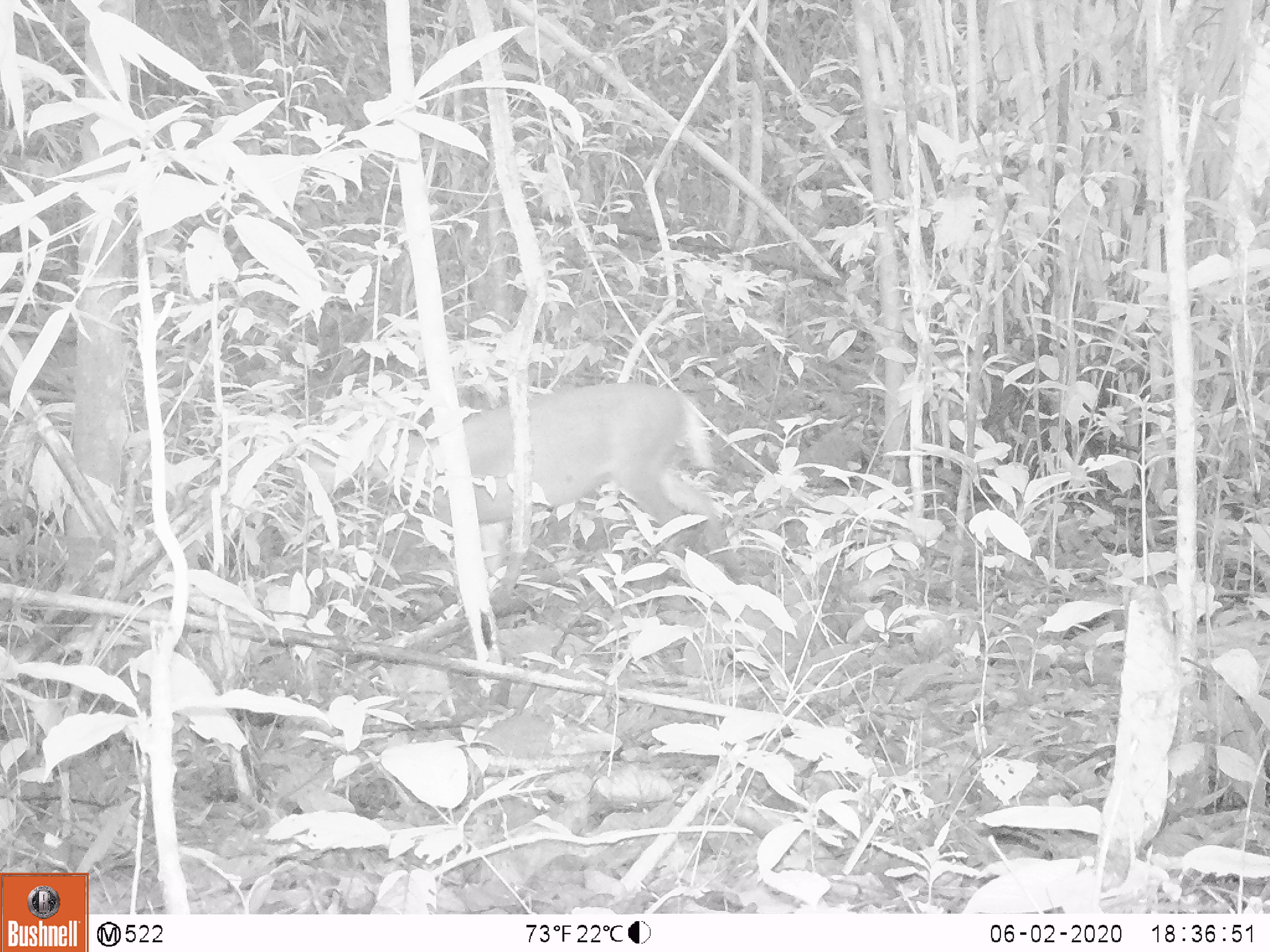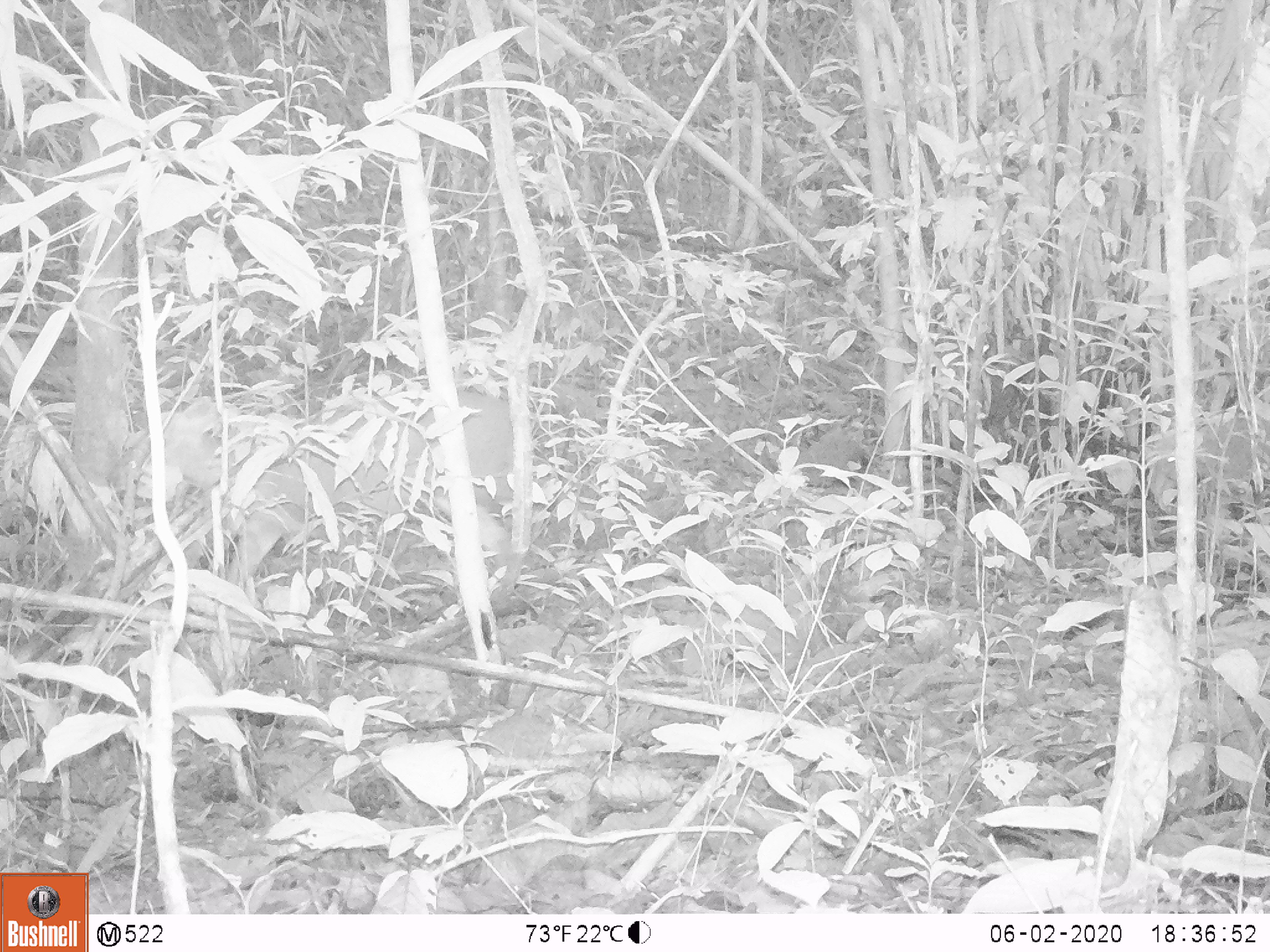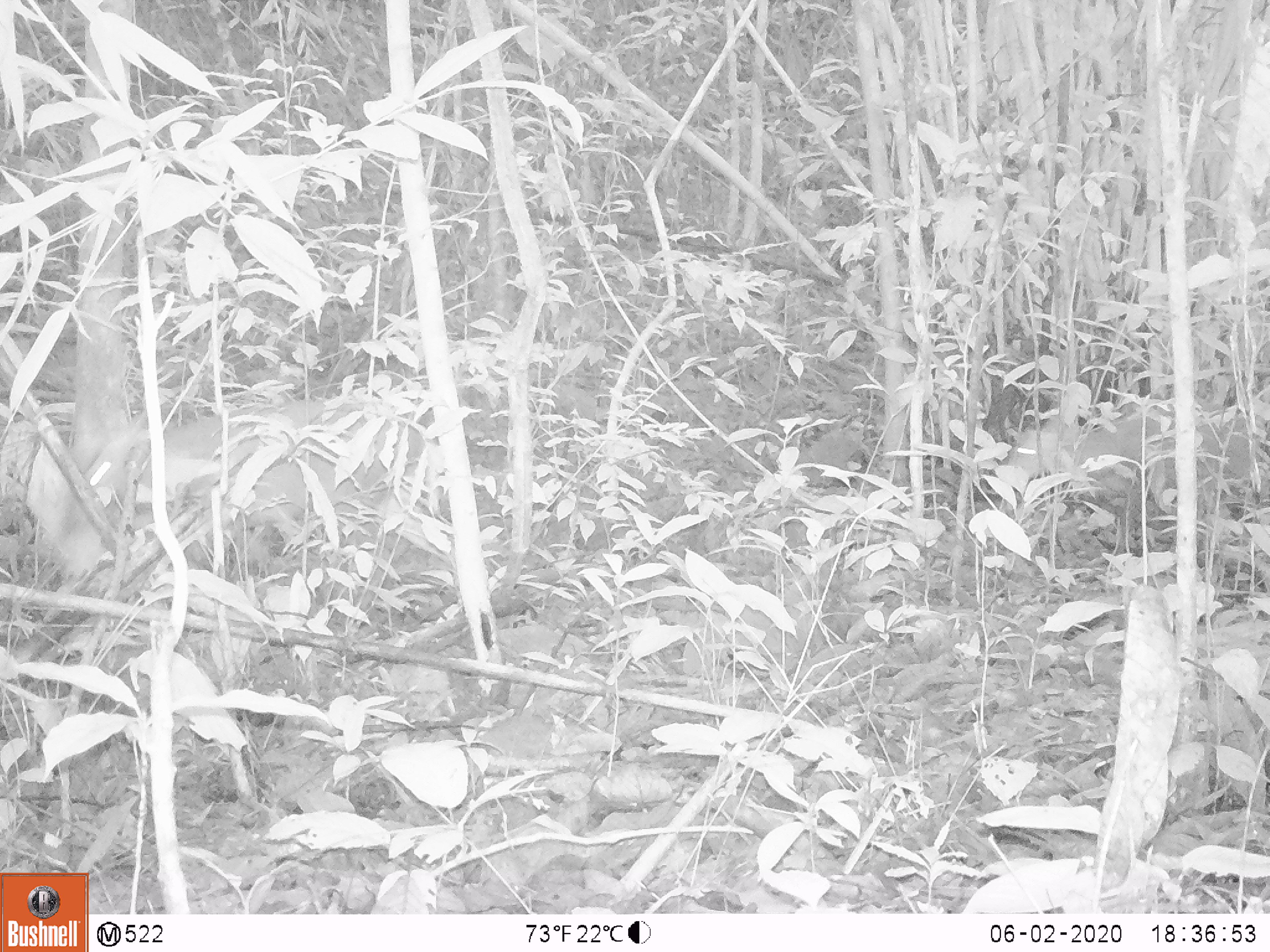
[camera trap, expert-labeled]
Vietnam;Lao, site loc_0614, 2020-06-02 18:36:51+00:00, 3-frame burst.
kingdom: Animalia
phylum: Chordata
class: Mammalia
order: Artiodactyla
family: Cervidae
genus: Muntiacus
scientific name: Muntiacus rooseveltorum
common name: roosevelt's muntjac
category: roosevelts muntjac group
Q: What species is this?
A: Roosevelts muntjac group (roosevelt's muntjac) (Muntiacus rooseveltorum).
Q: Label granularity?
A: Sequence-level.